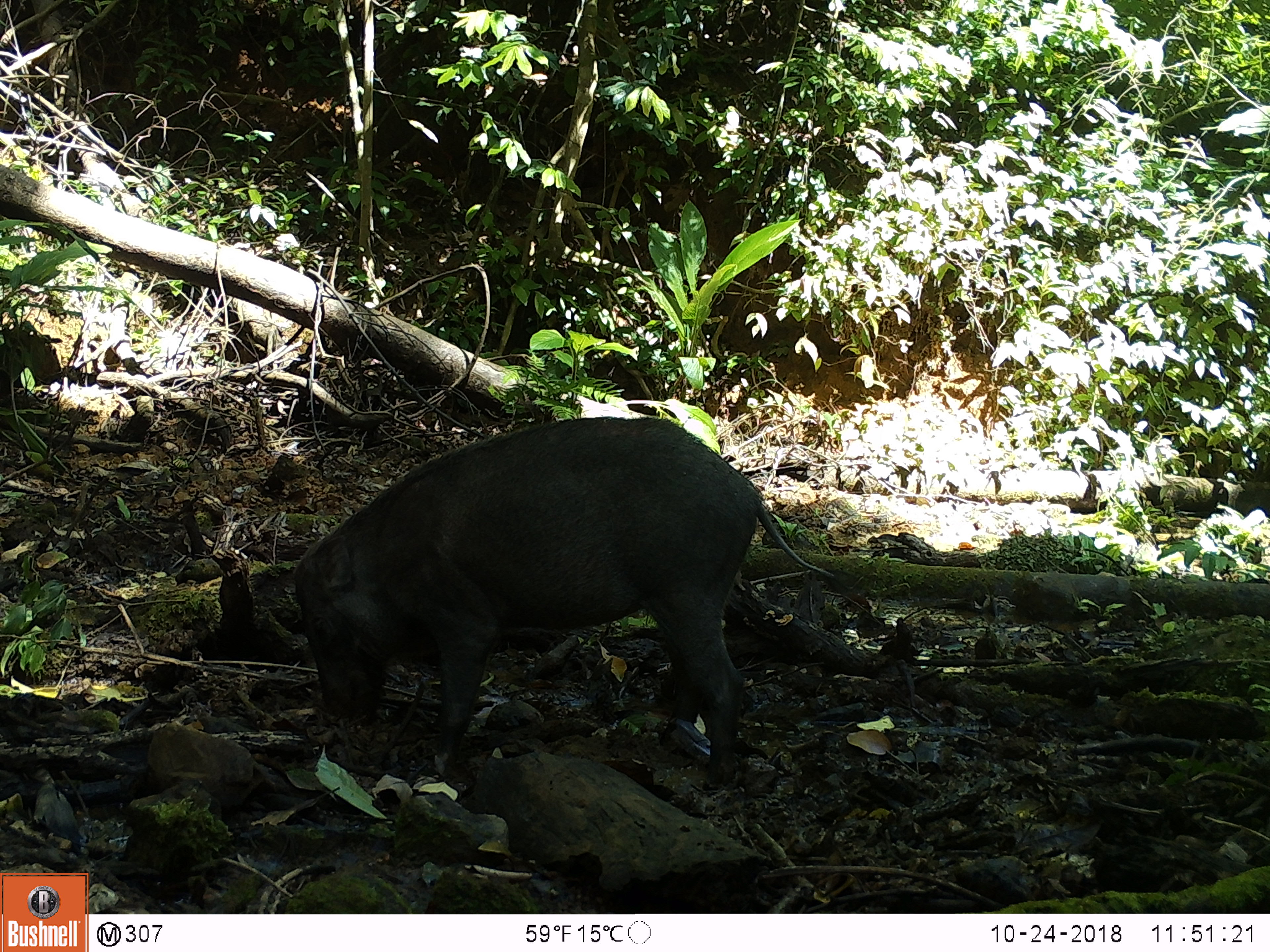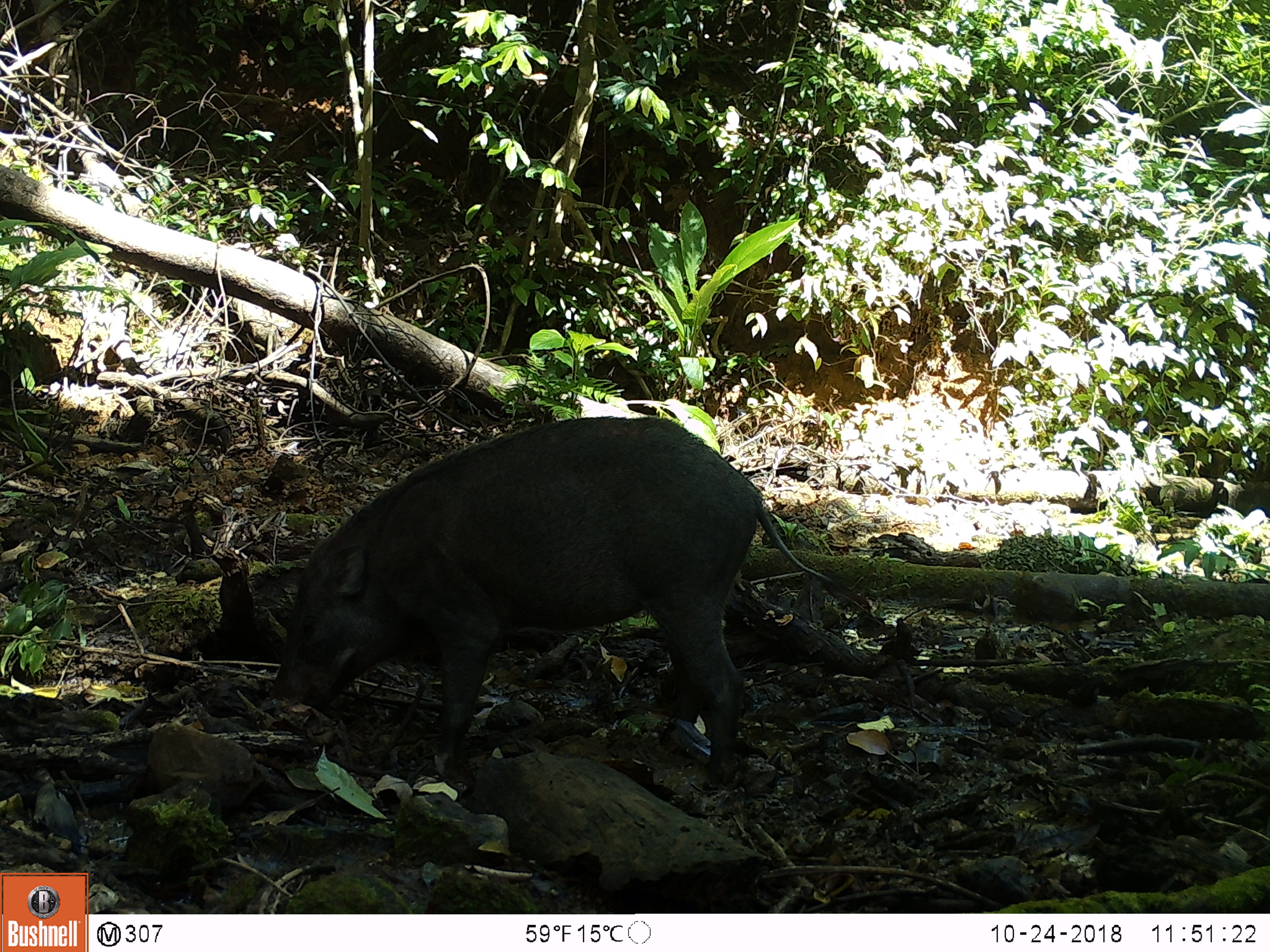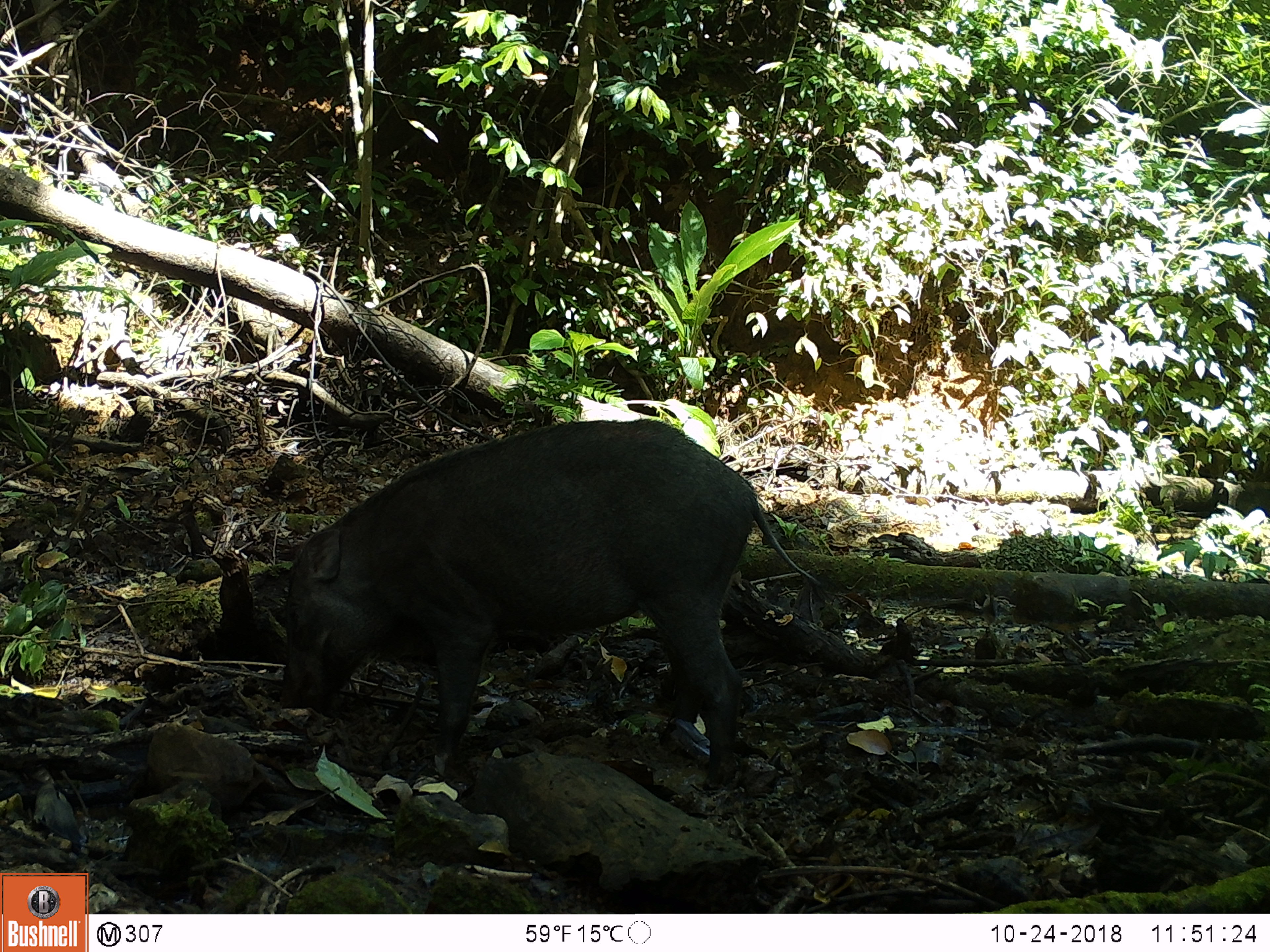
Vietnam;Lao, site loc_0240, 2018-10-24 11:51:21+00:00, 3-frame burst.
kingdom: Animalia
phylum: Chordata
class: Mammalia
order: Artiodactyla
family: Suidae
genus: Sus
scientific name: Sus scrofa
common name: eurasian wild pig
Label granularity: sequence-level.